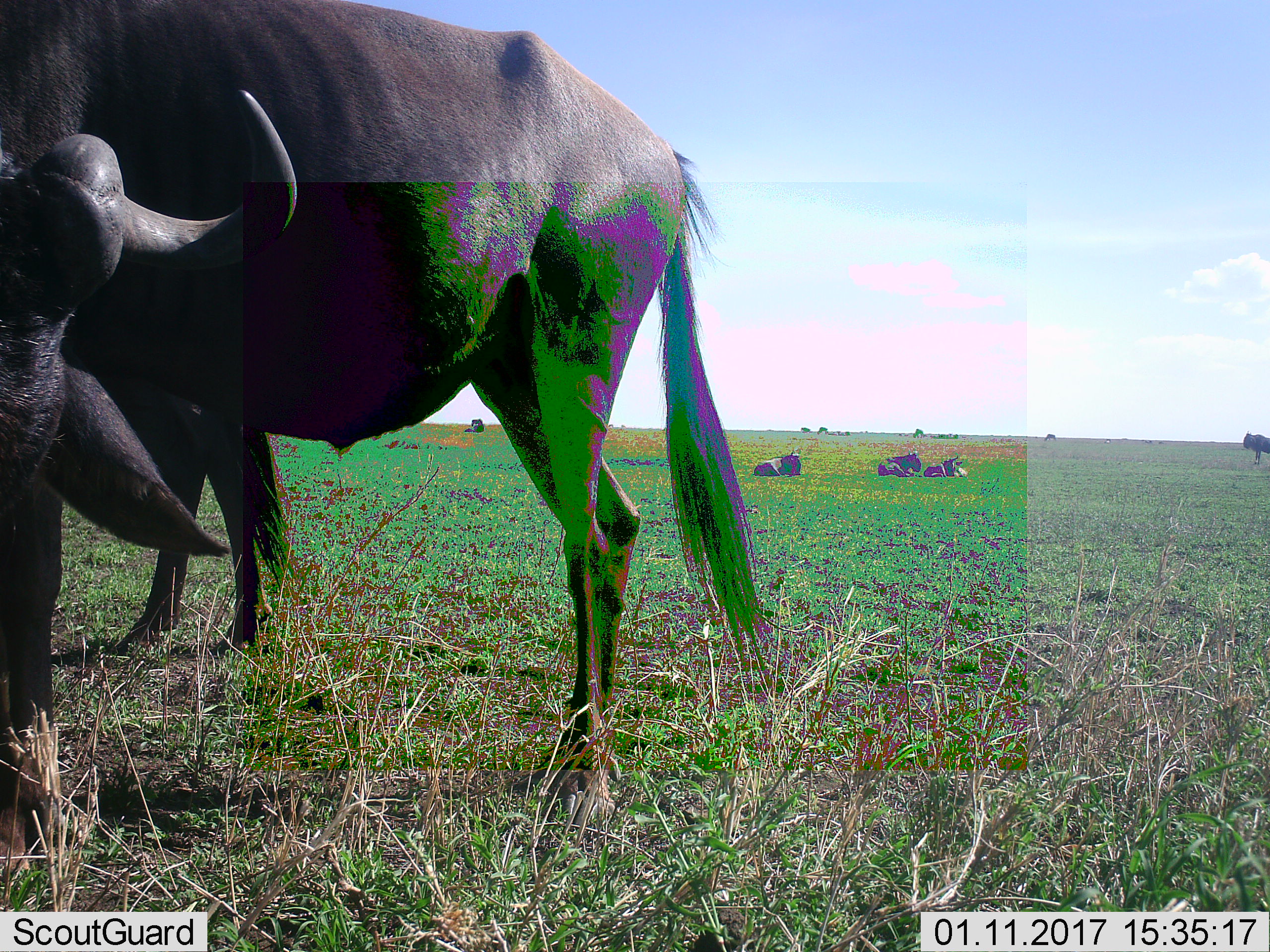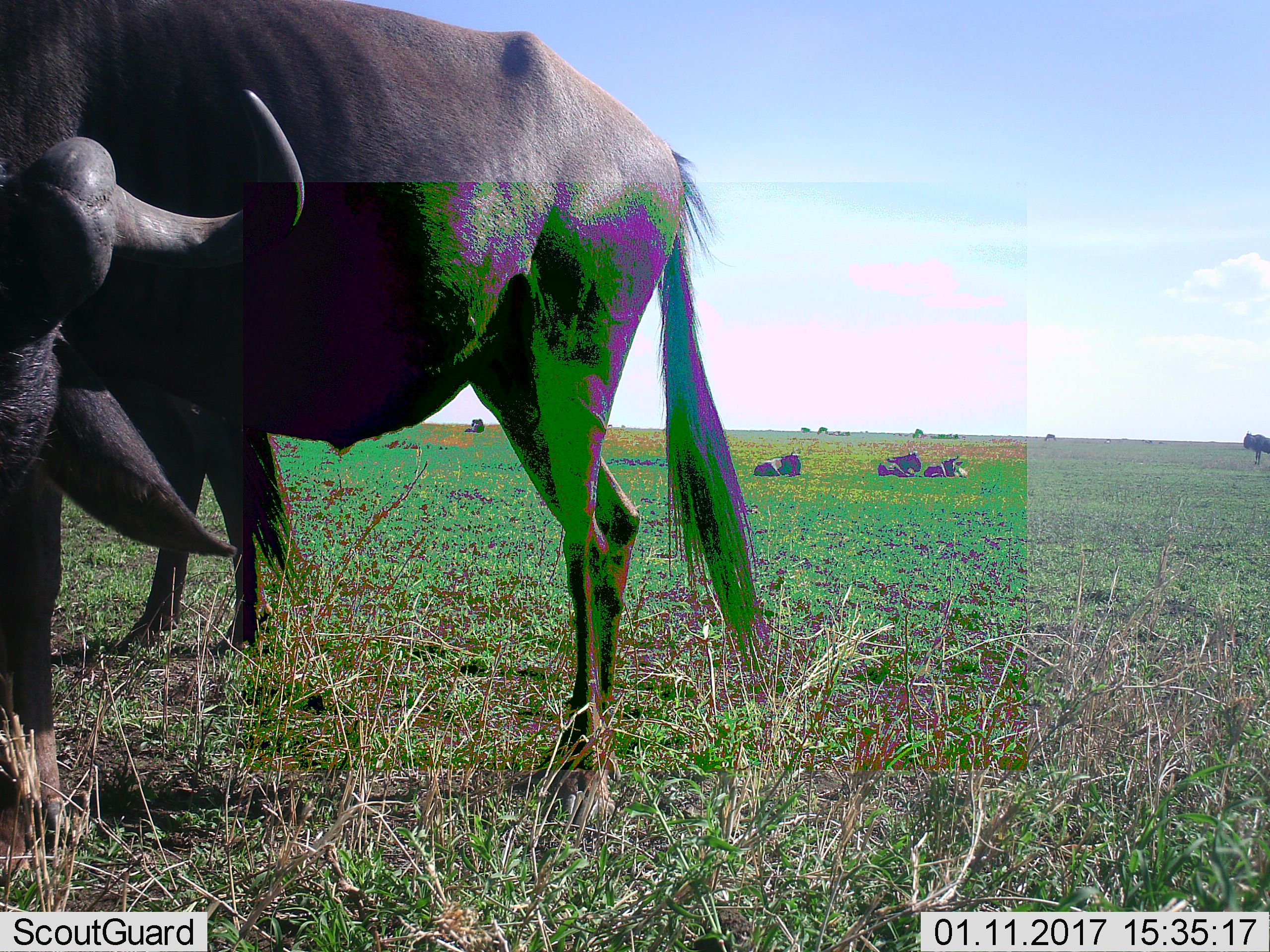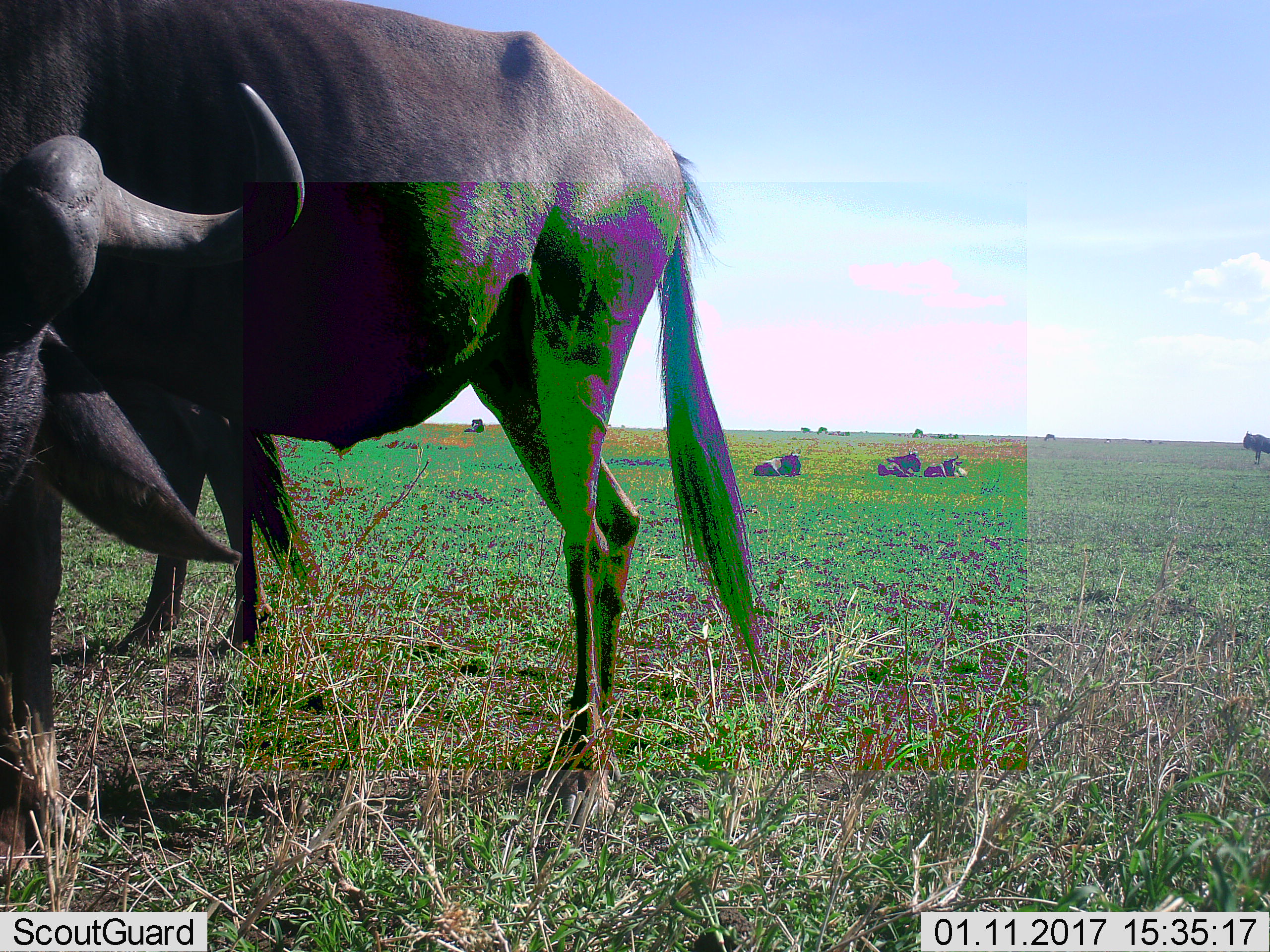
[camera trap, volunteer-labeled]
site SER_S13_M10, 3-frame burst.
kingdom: Animalia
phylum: Chordata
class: Mammalia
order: Artiodactyla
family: Bovidae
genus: Connochaetes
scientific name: Connochaetes taurinus taurinus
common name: blue wildebeest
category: wildebeestblue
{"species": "wildebeestblue (blue wildebeest) (Connochaetes taurinus taurinus)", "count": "7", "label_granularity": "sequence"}